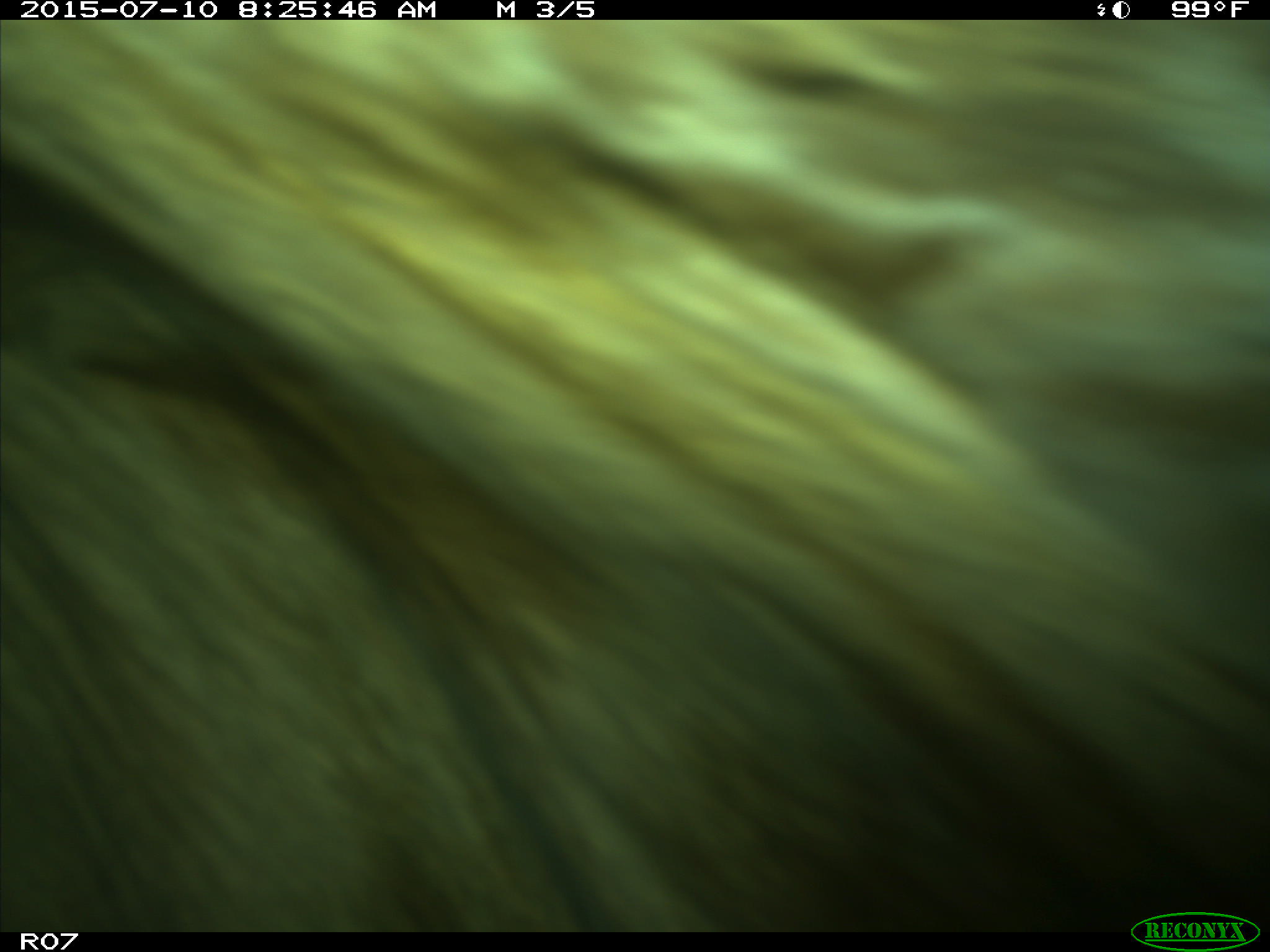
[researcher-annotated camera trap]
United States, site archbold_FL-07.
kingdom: Animalia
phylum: Chordata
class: Mammalia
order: Artiodactyla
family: Bovidae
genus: Bos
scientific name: Bos taurus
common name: domestic cow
Bos taurus (domestic cow).